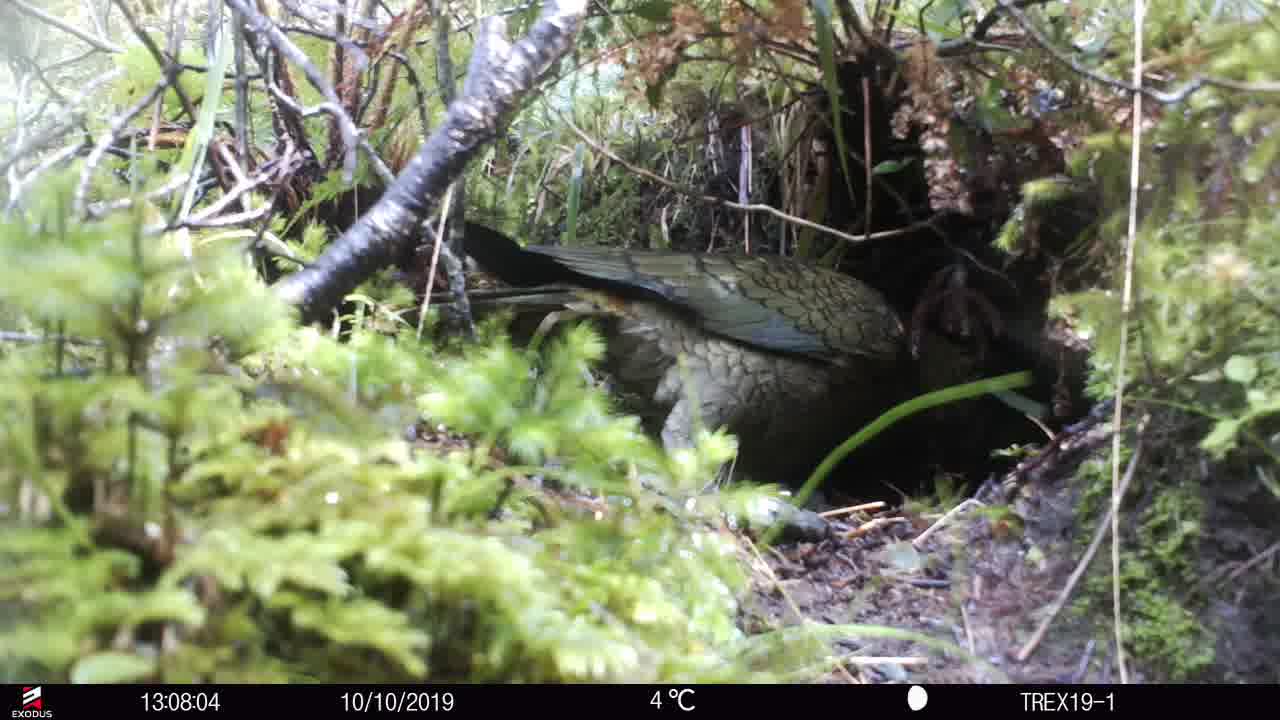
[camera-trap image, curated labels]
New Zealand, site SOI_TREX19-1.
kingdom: Animalia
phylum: Chordata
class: Aves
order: Psittaciformes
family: Strigopidae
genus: Nestor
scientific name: Nestor notabilis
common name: kea